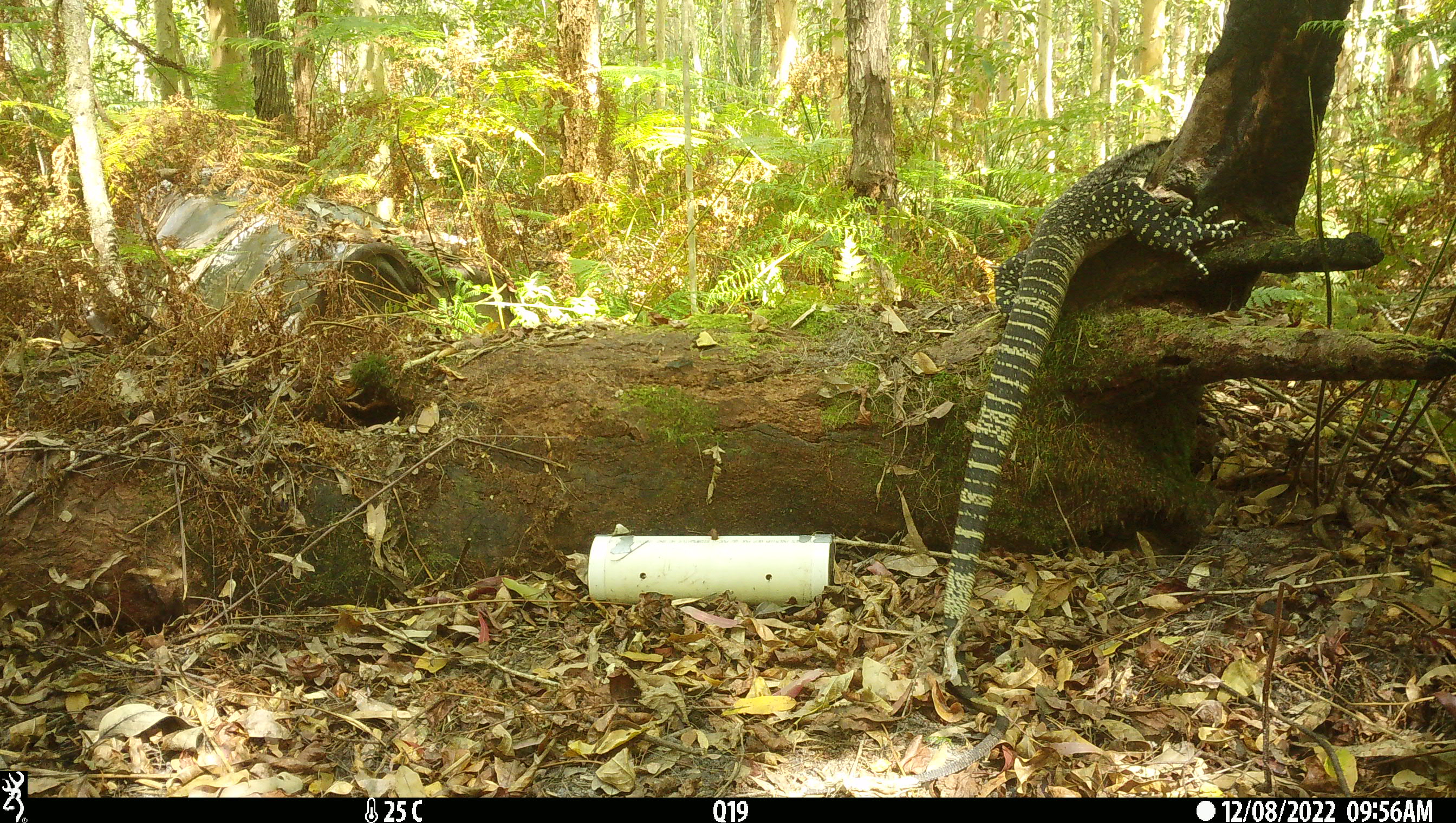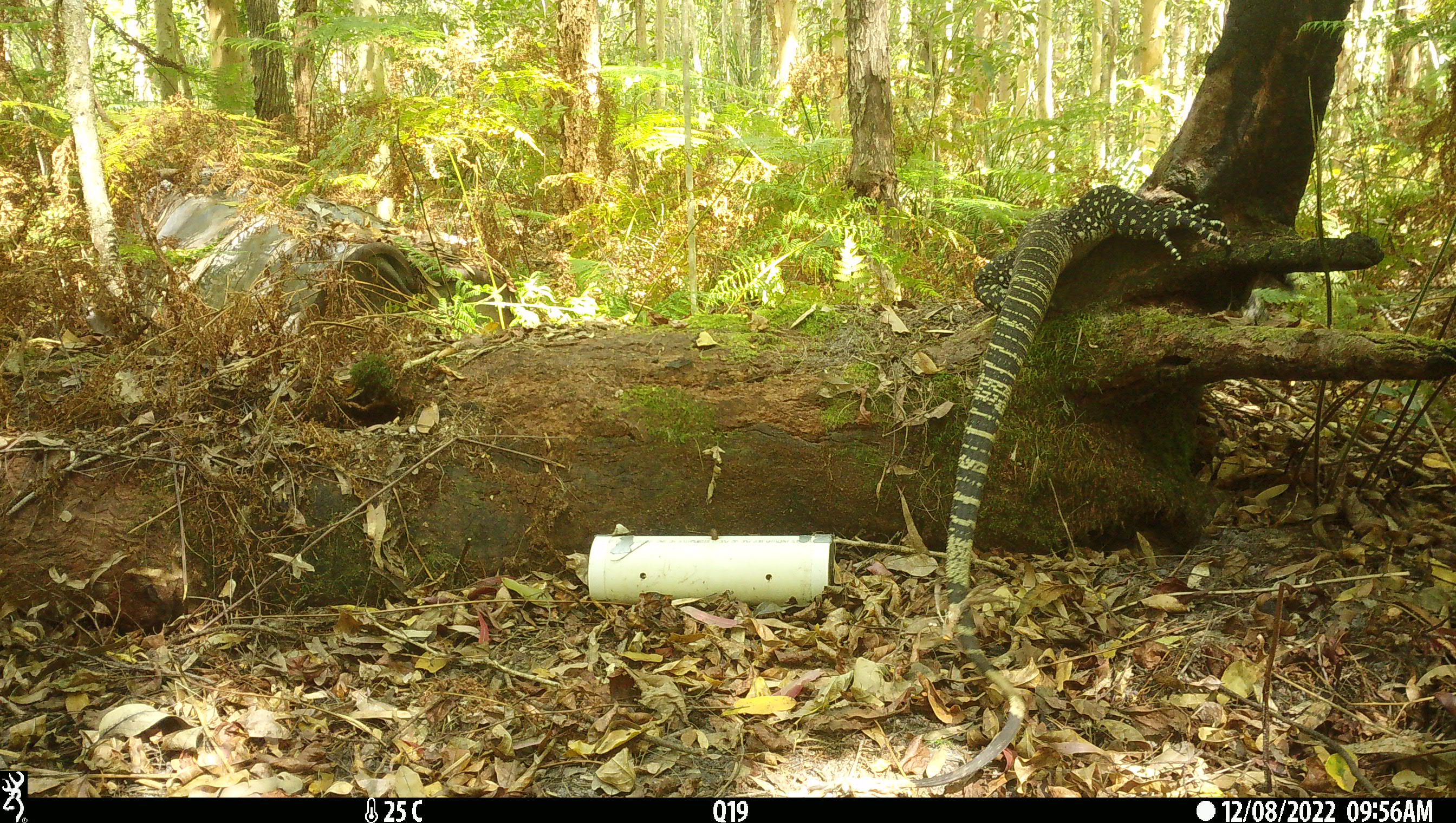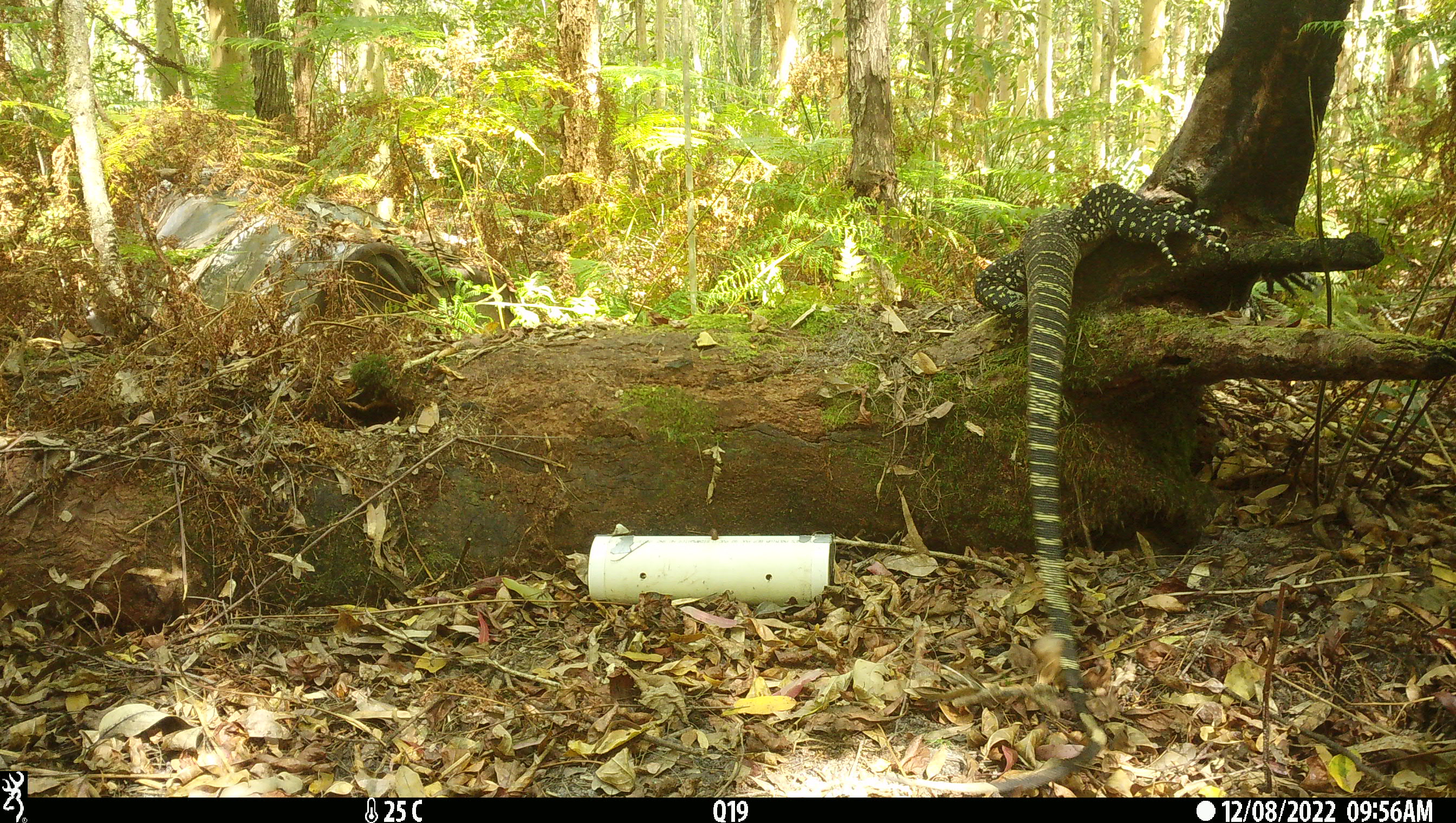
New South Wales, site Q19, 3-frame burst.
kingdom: Animalia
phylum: Chordata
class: Reptilia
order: Squamata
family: Varanidae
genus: Varanus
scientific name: Varanus varius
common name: lace monitor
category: goanna